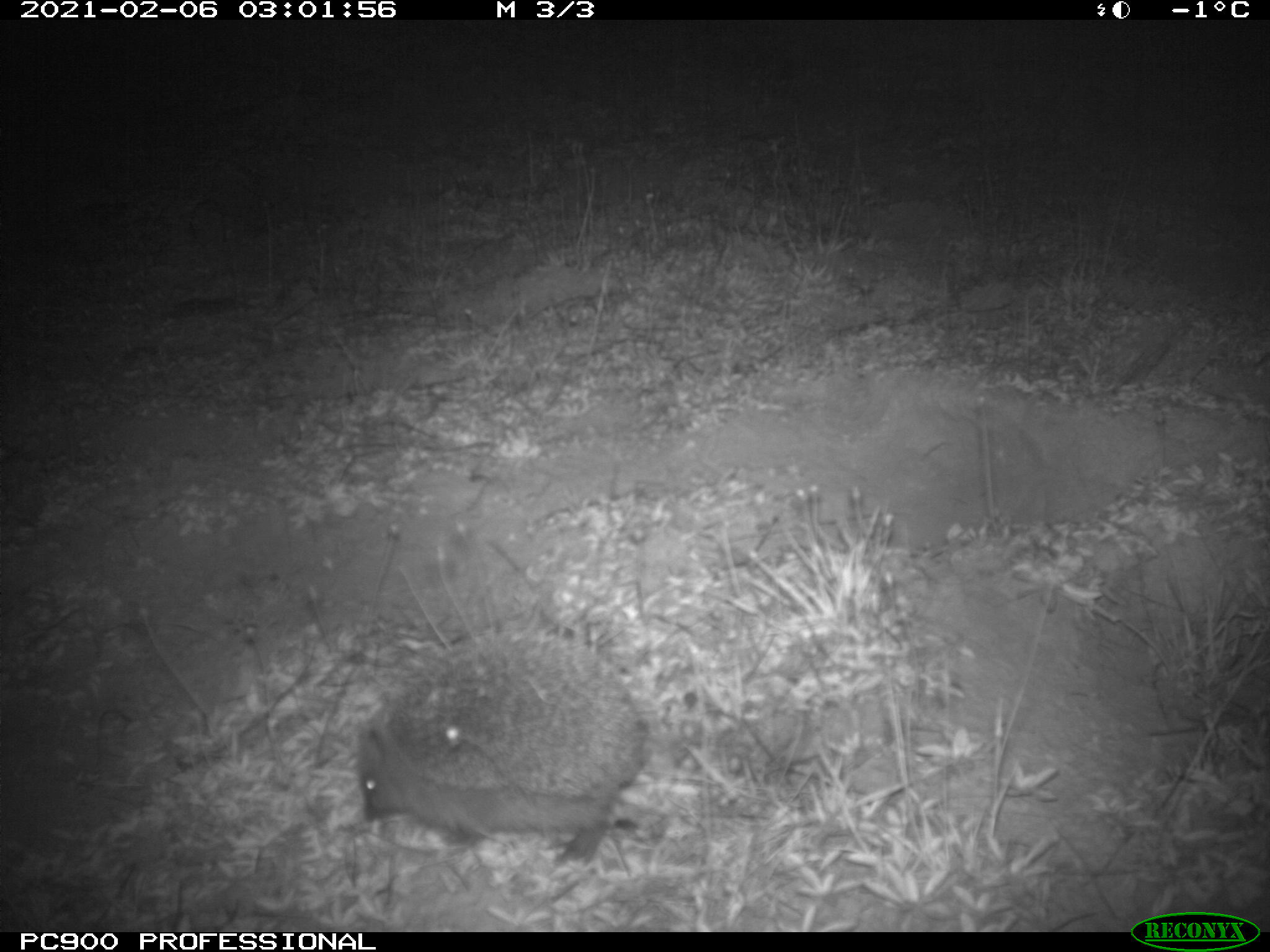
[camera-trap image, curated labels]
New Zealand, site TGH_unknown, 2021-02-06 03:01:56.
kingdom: Animalia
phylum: Chordata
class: Mammalia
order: Eulipotyphla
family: Erinaceidae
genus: Erinaceus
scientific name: Erinaceus europaeus europaeus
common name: european hedgehog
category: hedgehog